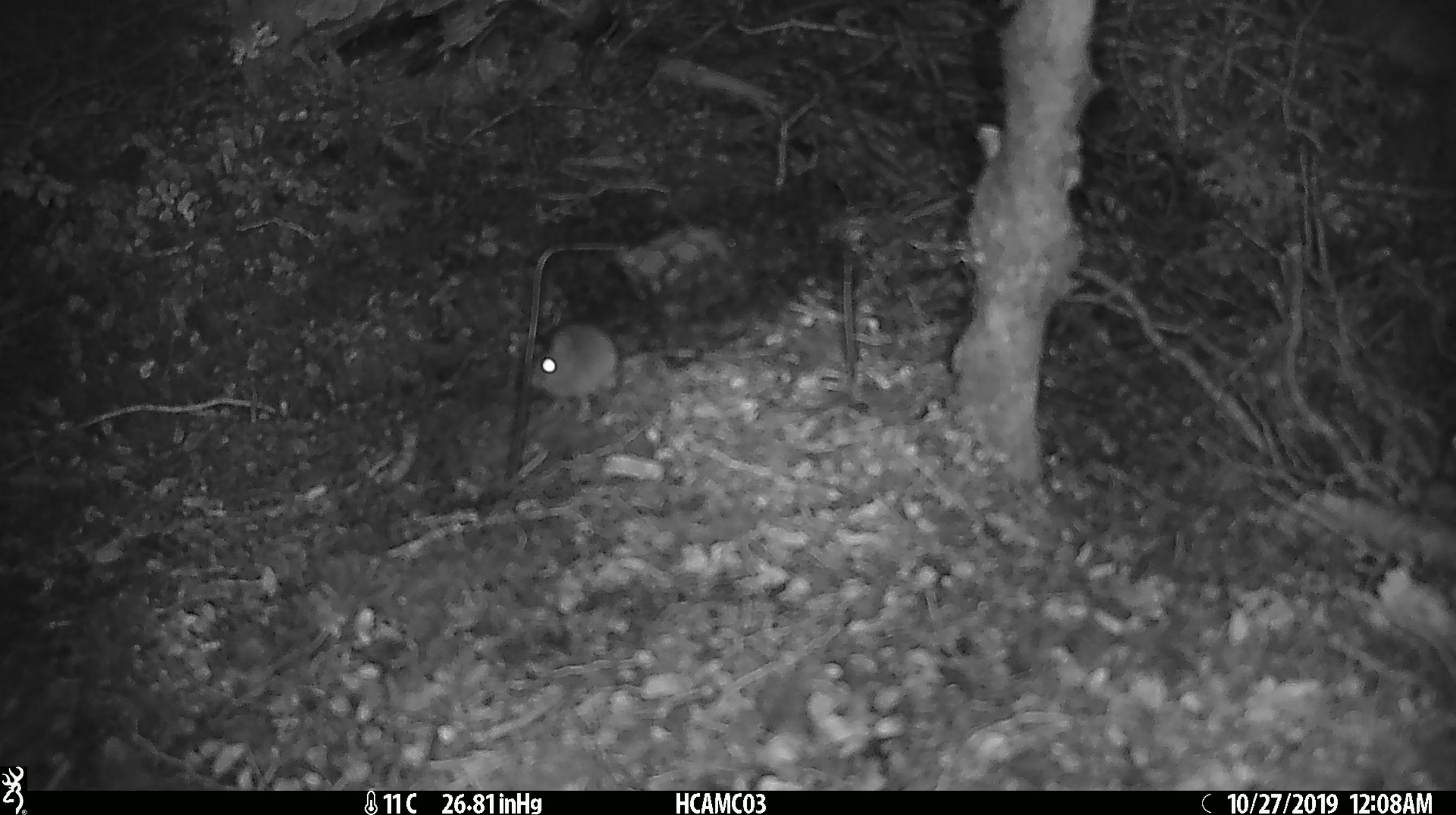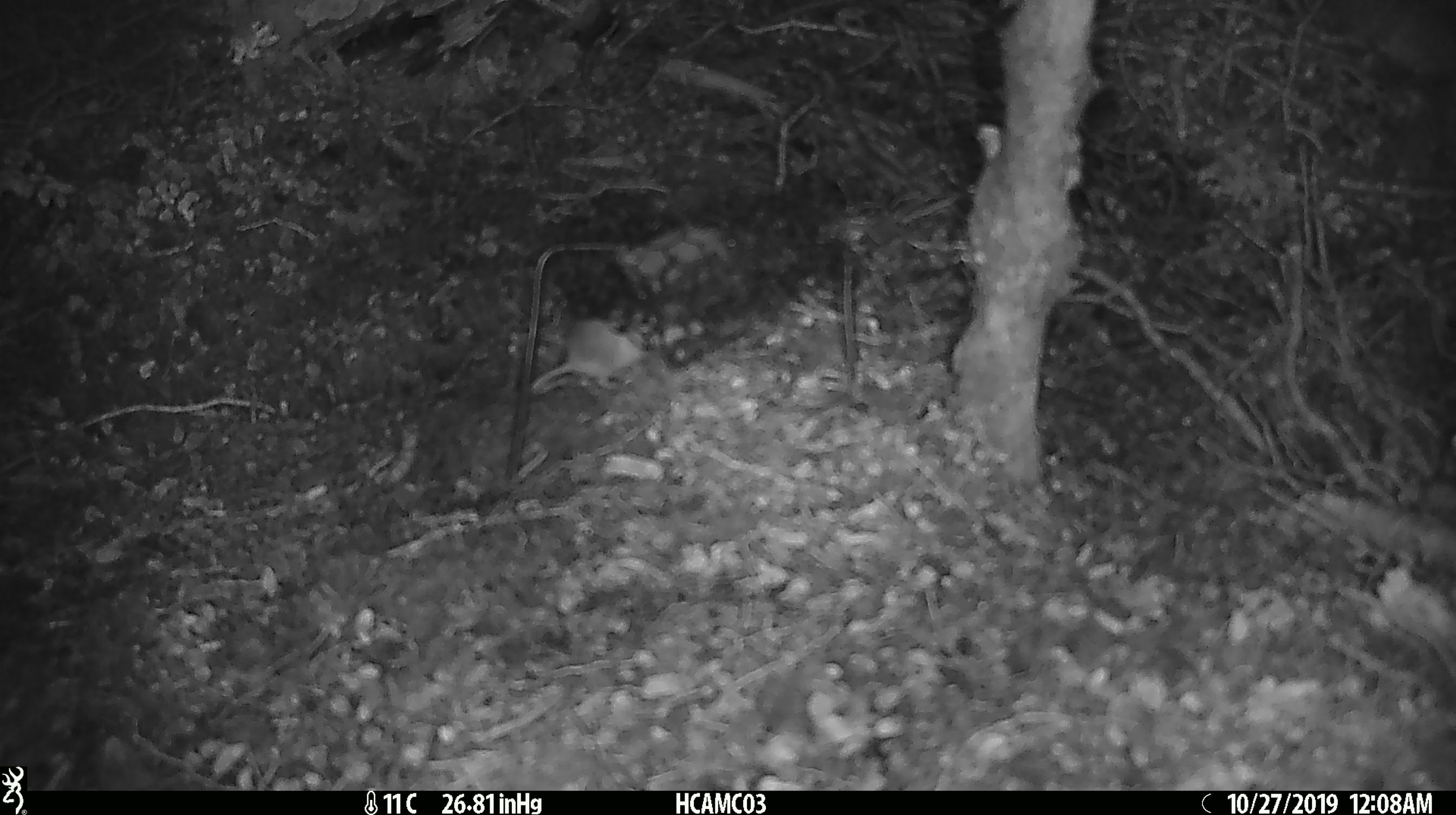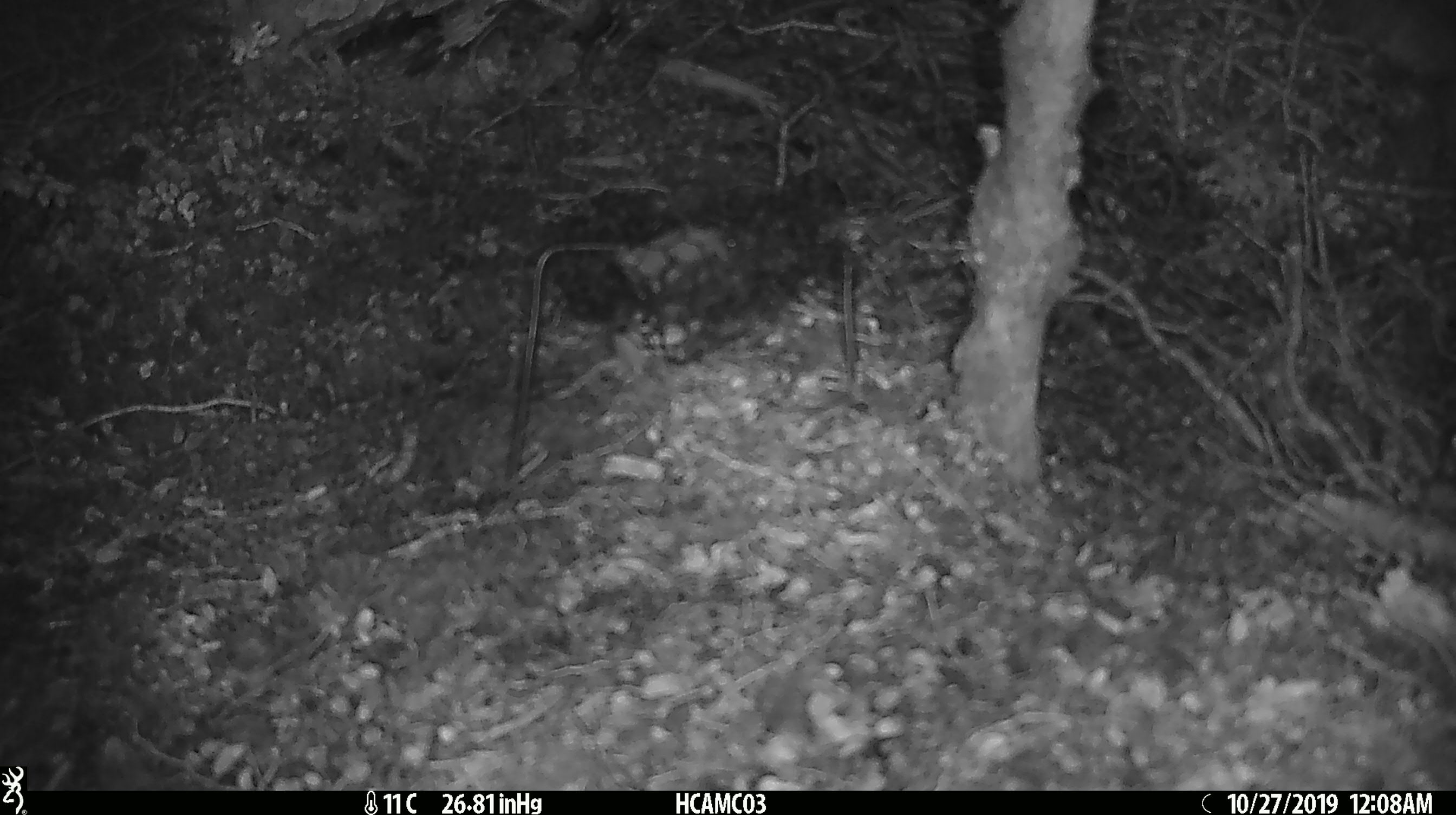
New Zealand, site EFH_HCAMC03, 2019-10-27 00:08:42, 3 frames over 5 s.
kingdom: Animalia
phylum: Chordata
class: Mammalia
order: Rodentia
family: Muridae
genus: Mus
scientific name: Mus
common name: mouse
Mouse (Mus).